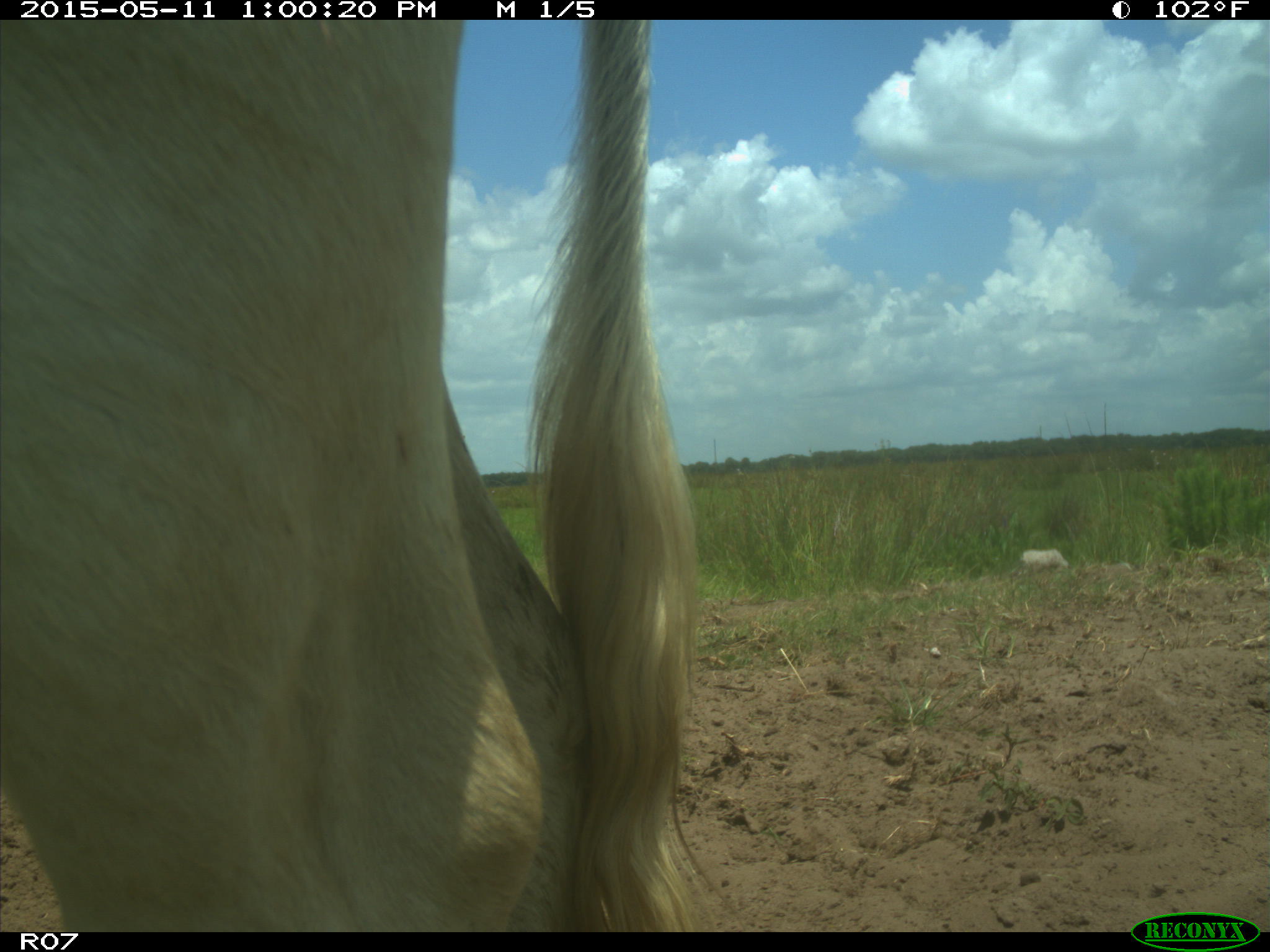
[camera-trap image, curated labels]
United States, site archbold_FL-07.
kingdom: Animalia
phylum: Chordata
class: Mammalia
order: Artiodactyla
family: Bovidae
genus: Bos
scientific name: Bos taurus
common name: domestic cow